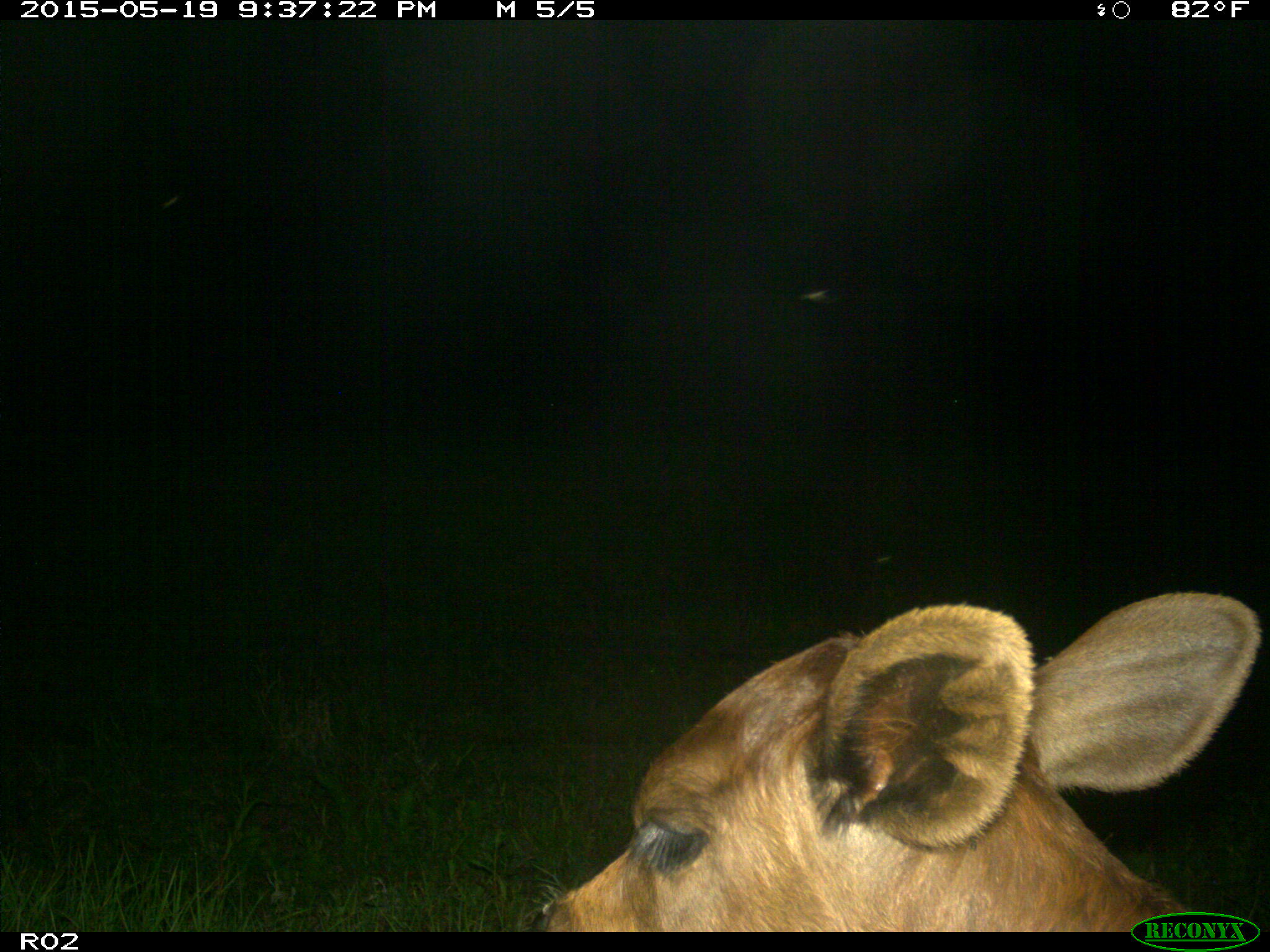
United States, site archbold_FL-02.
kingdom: Animalia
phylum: Chordata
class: Mammalia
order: Artiodactyla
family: Bovidae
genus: Bos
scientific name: Bos taurus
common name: domestic cow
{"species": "Bos taurus (domestic cow)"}